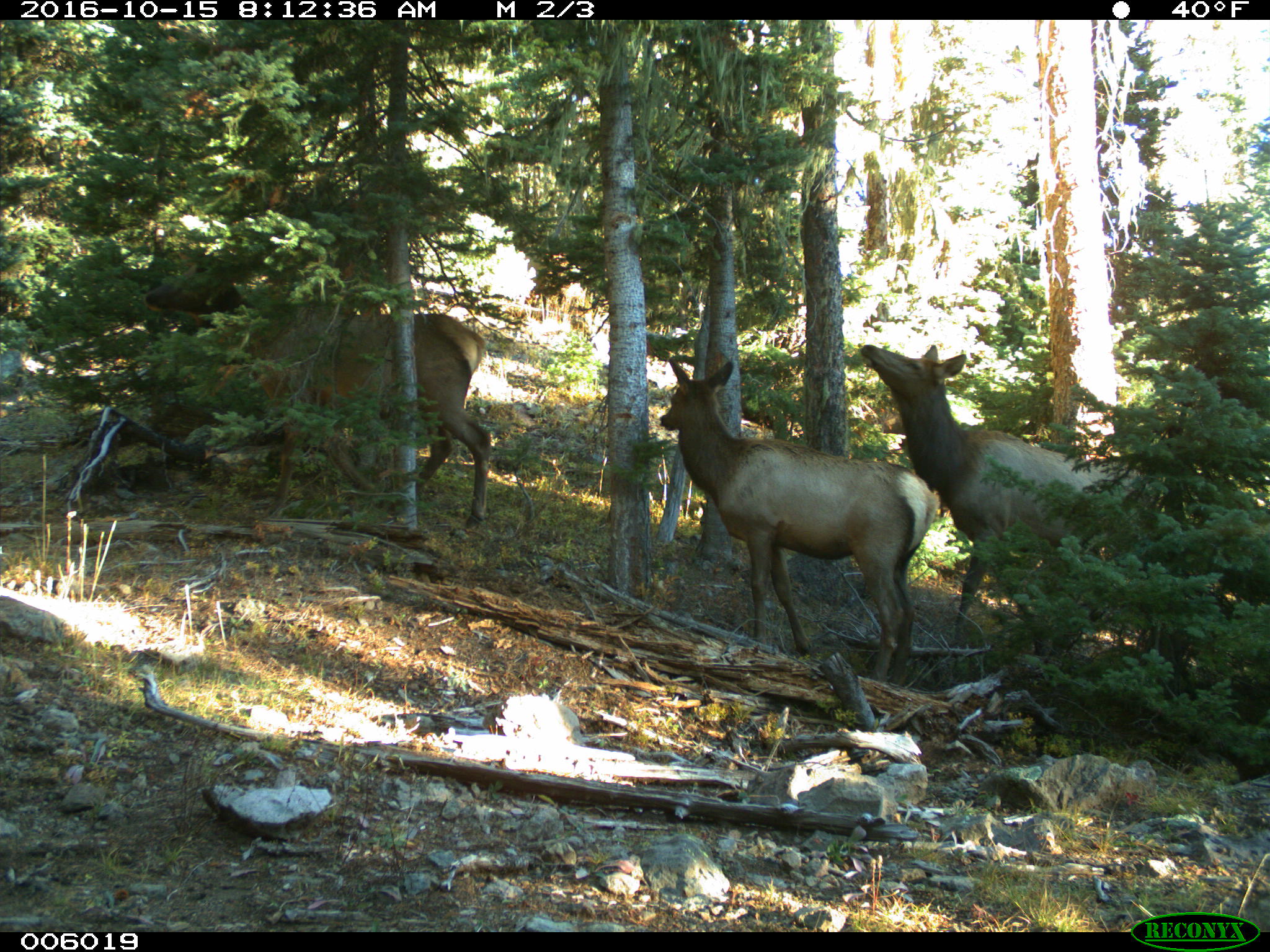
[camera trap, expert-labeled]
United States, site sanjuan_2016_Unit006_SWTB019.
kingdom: Animalia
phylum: Chordata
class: Mammalia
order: Artiodactyla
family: Cervidae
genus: Cervus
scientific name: Cervus elaphus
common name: red deer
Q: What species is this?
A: Cervus elaphus (red deer).